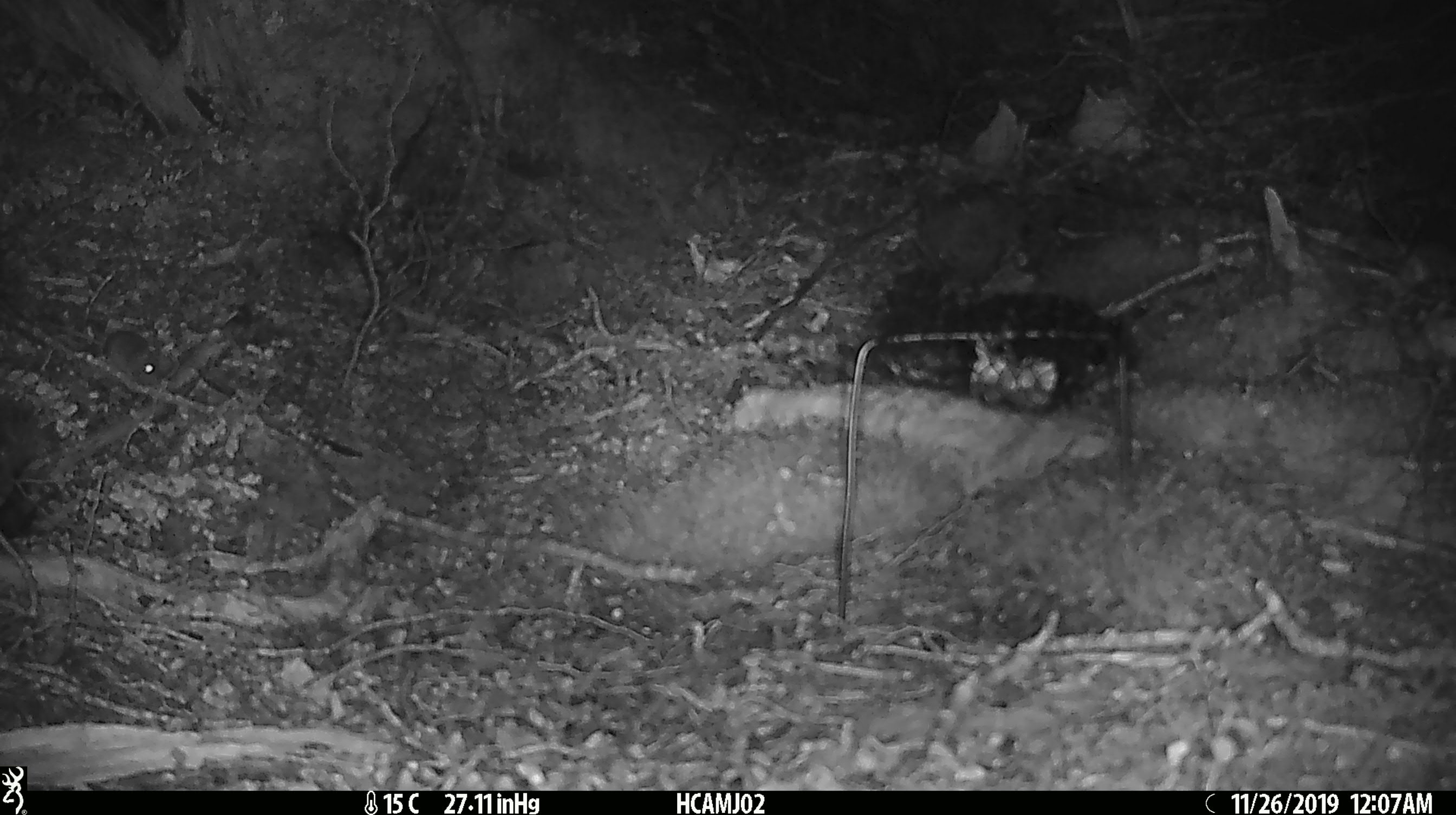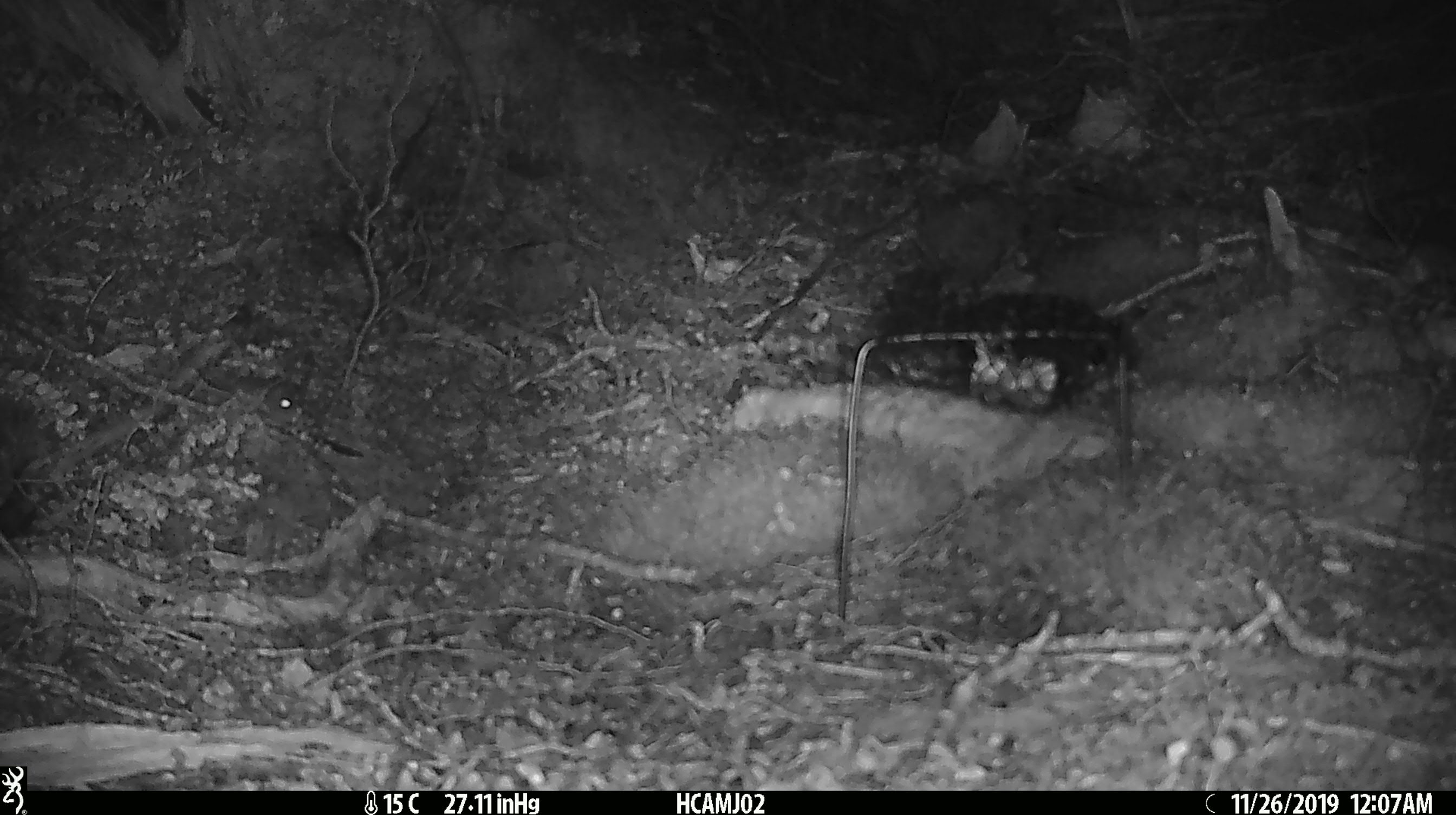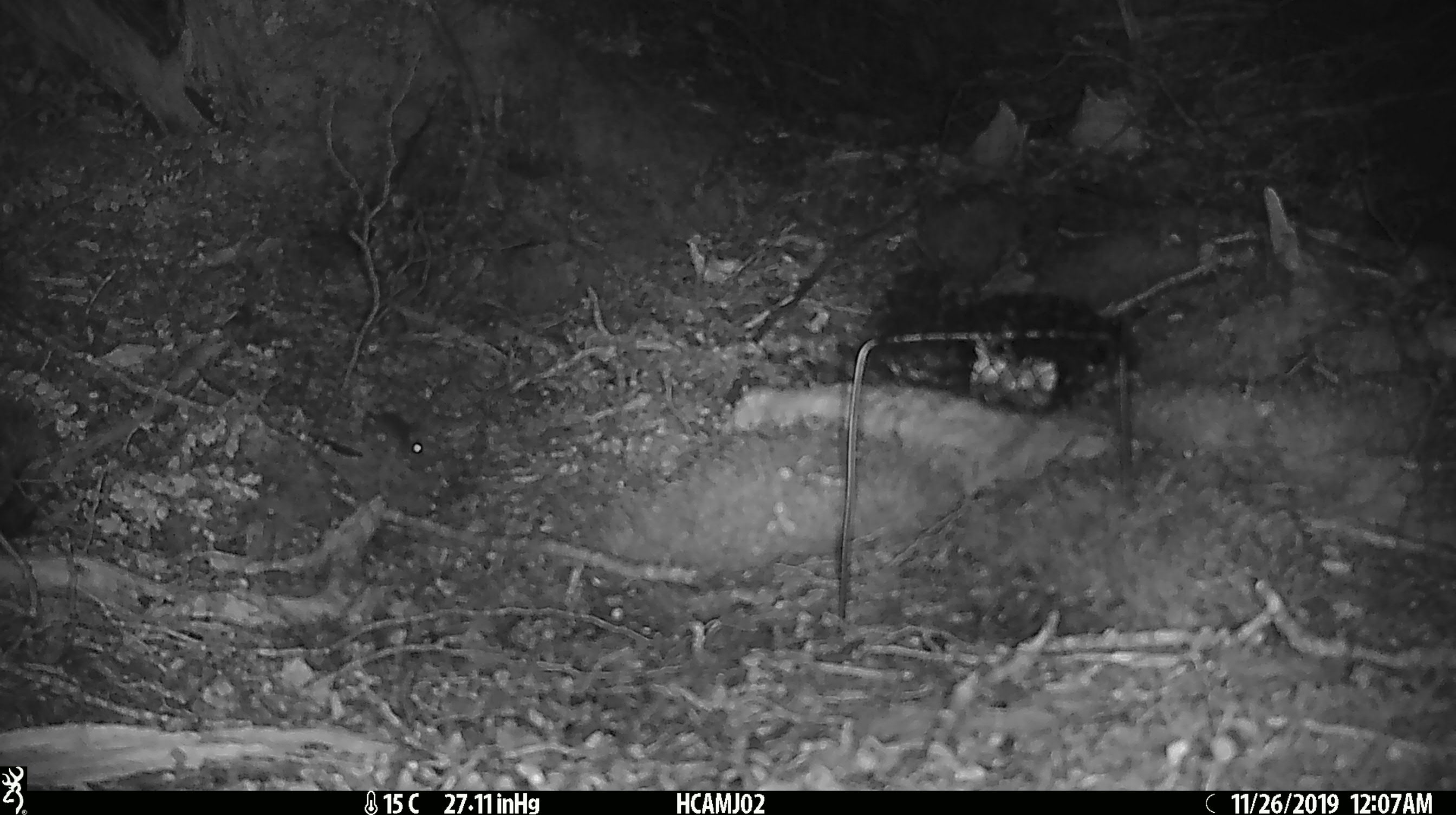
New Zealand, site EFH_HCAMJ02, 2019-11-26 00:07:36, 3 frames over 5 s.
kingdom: Animalia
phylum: Chordata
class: Mammalia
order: Rodentia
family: Muridae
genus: Mus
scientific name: Mus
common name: mouse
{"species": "mouse (Mus)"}